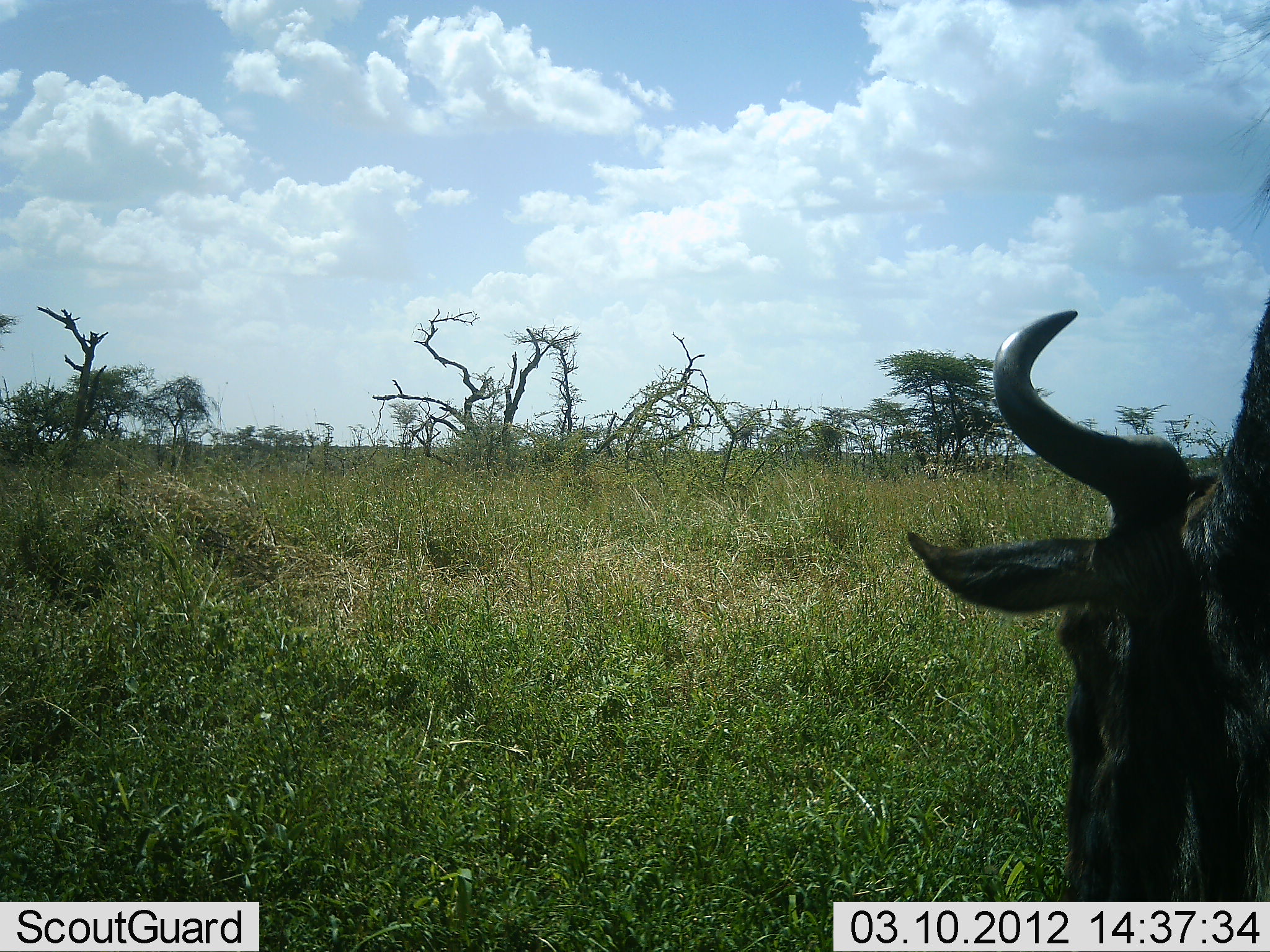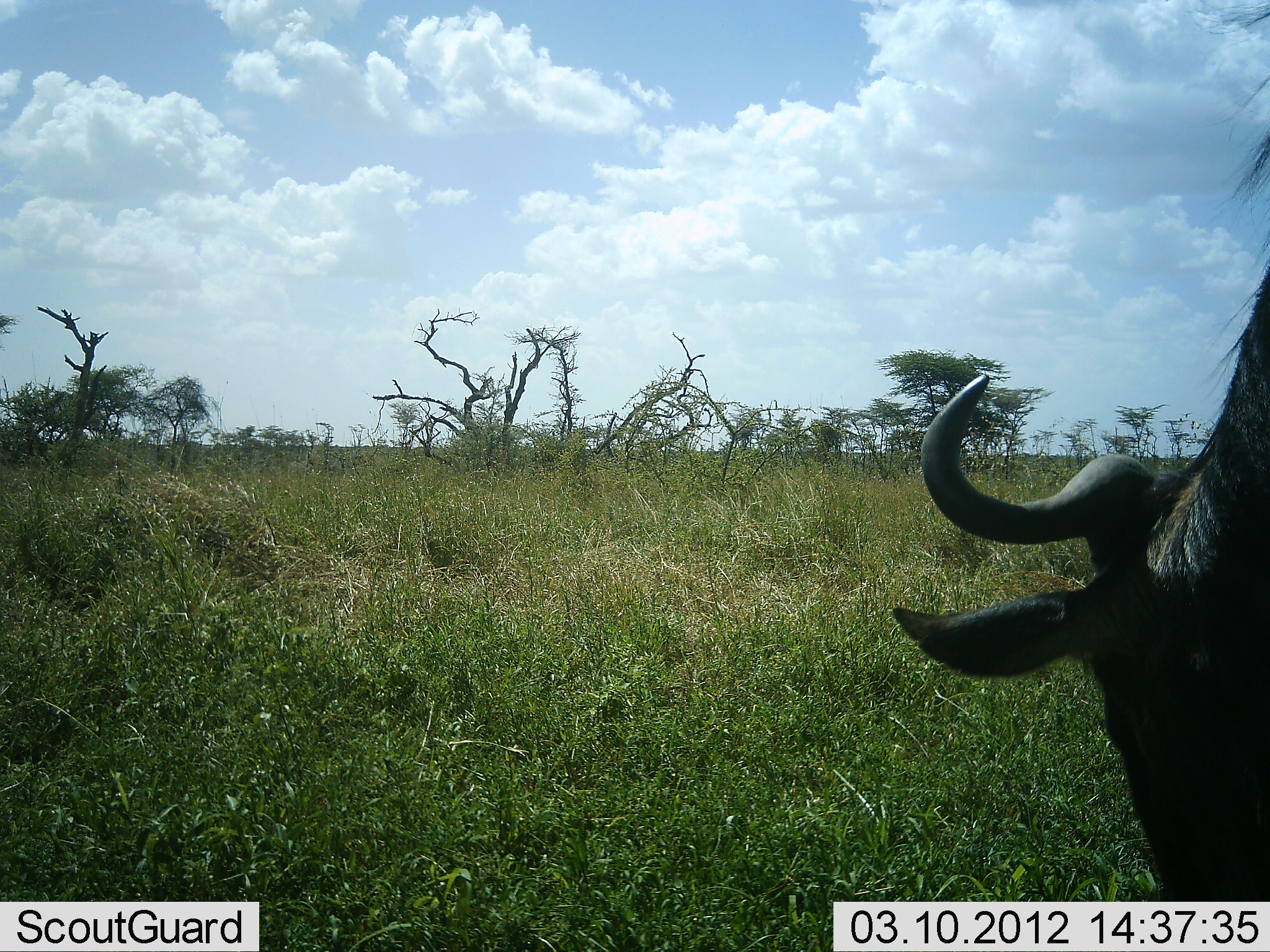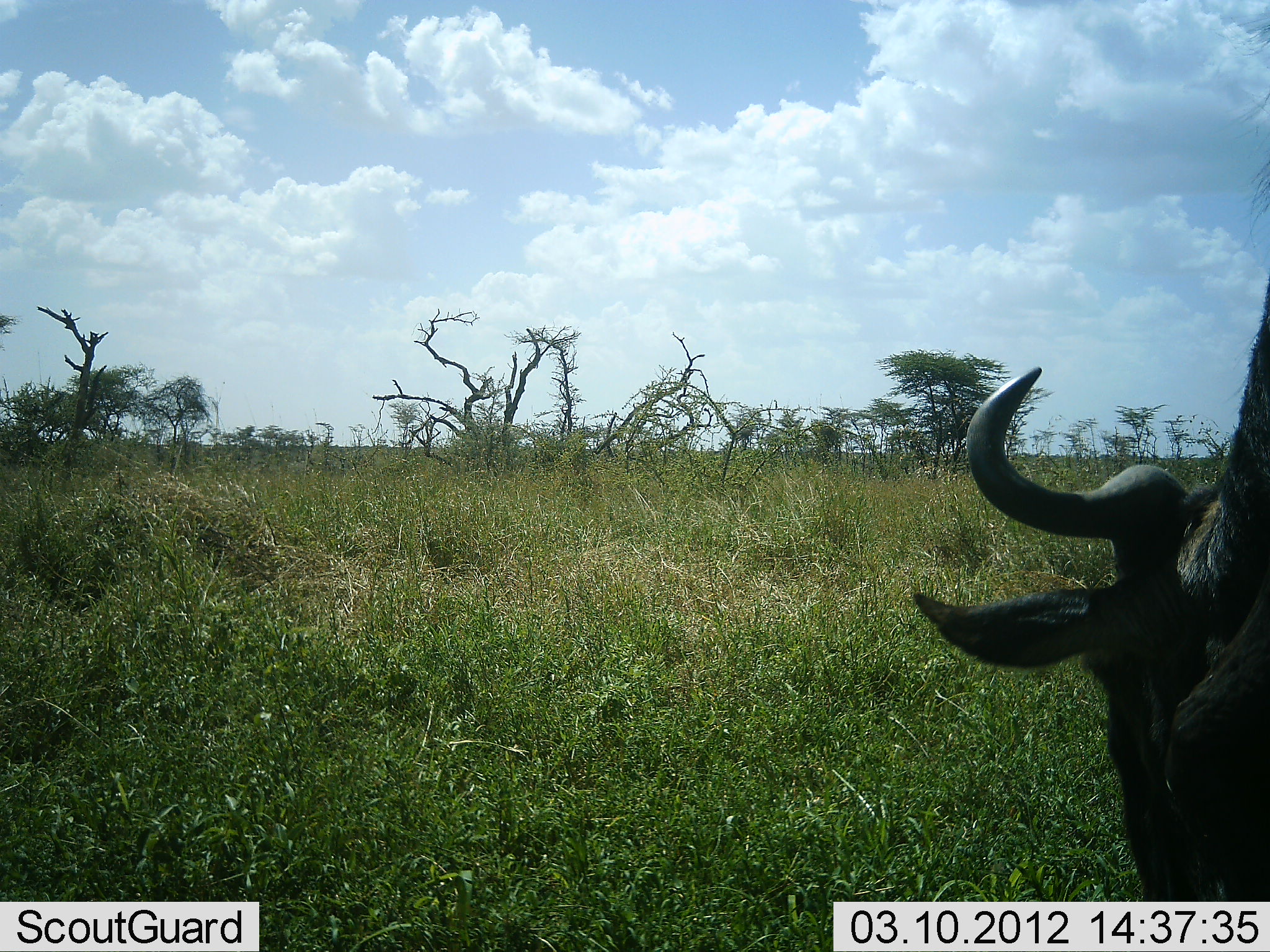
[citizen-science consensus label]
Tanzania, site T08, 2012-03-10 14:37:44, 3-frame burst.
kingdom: Animalia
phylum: Chordata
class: Mammalia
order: Artiodactyla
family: Bovidae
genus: Connochaetes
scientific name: Connochaetes taurinus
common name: blue wildebeest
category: wildebeest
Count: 1.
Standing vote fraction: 36%.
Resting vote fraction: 0%.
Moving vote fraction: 0%.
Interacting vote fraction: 0%.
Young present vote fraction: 0%.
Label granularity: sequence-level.